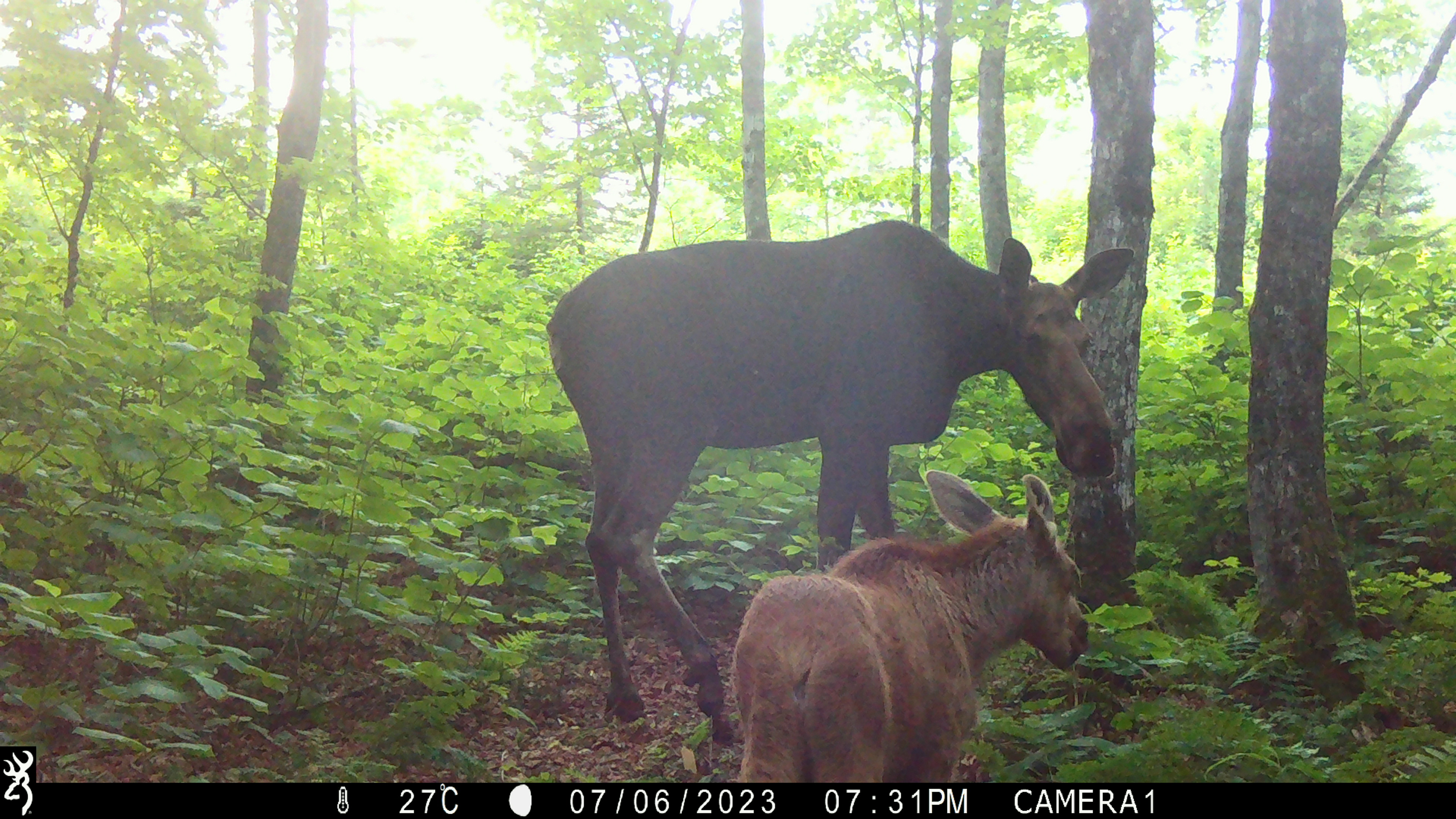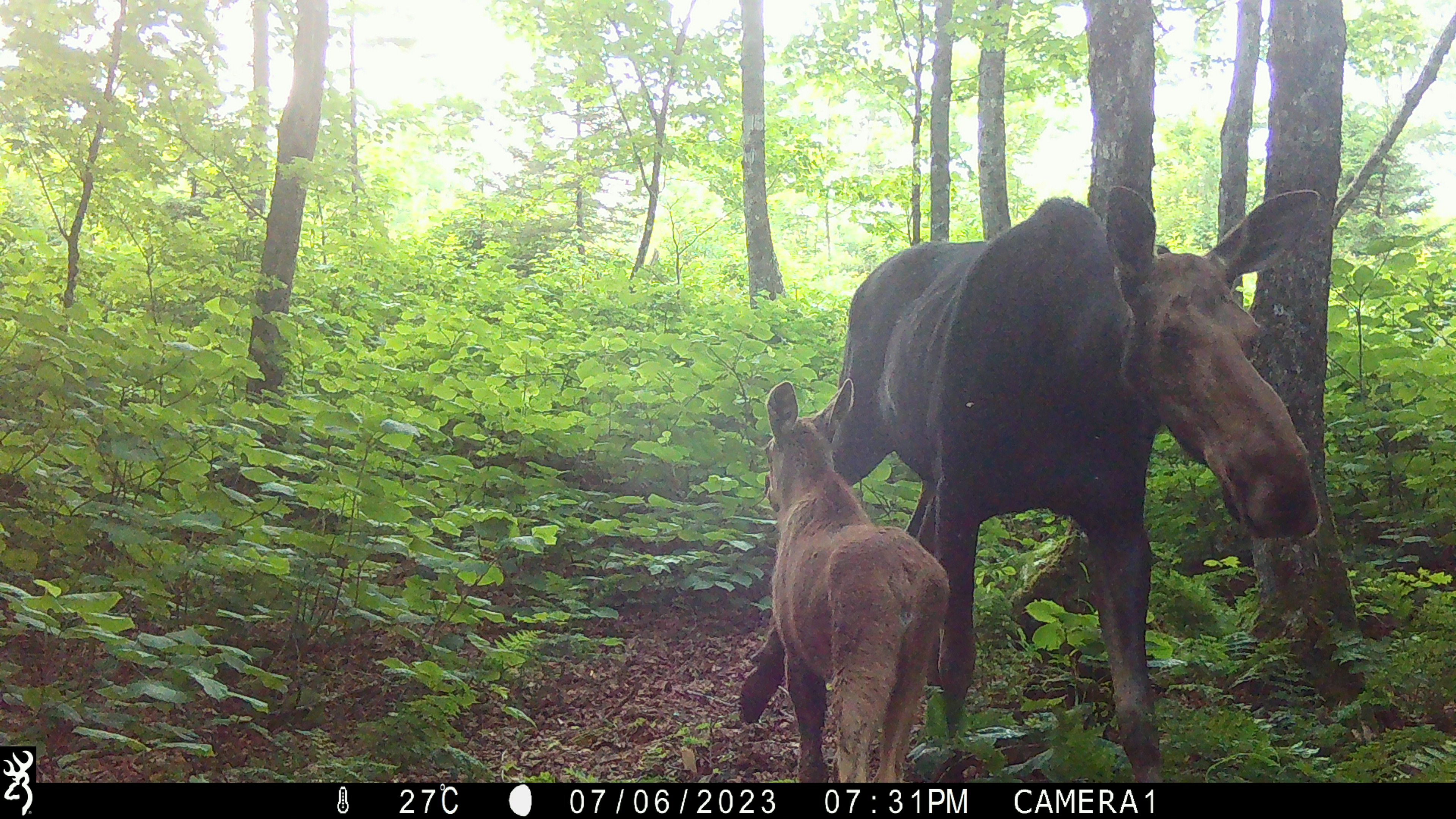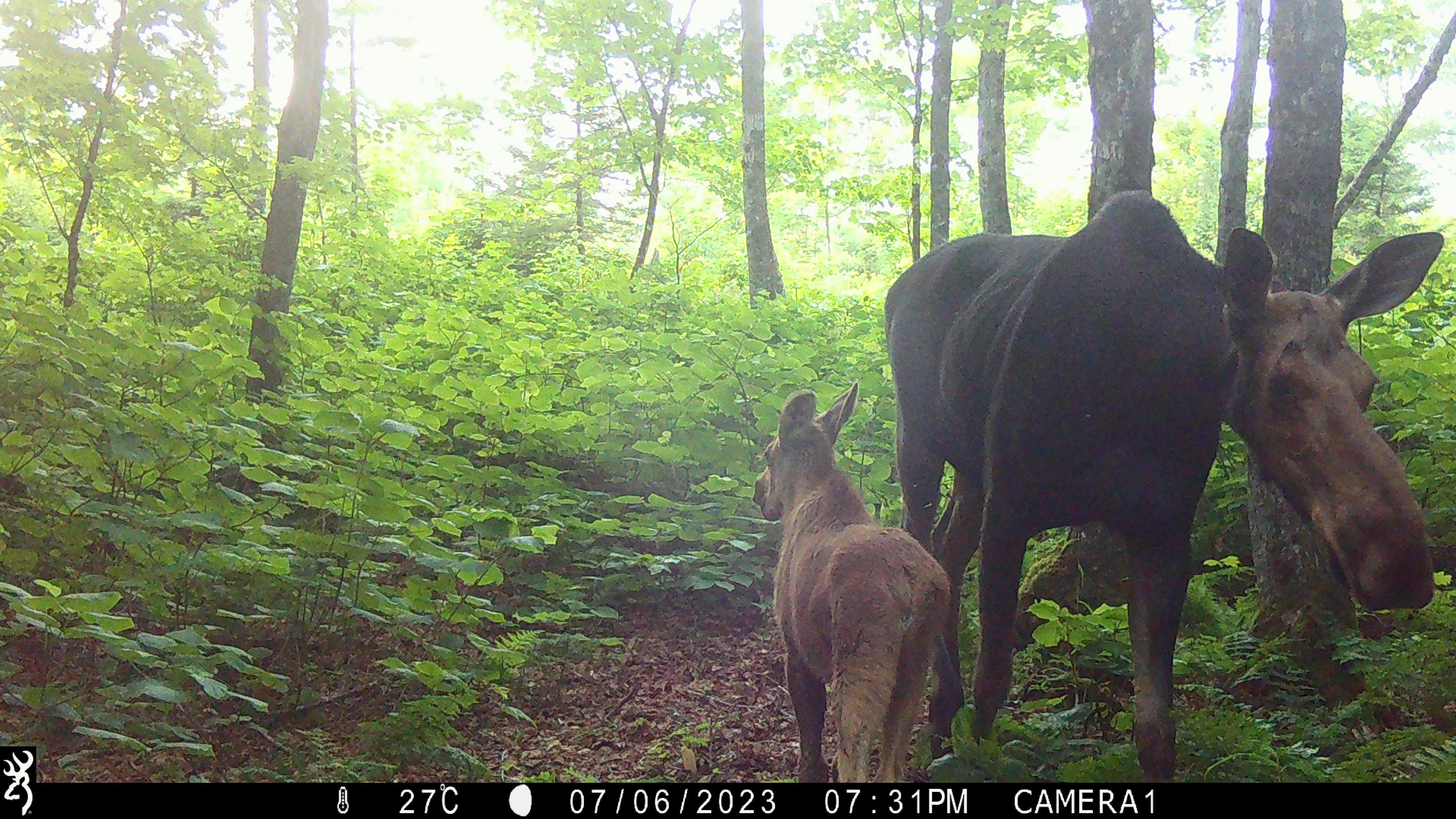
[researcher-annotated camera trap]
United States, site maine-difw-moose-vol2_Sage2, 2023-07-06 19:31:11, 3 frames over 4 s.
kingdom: Animalia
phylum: Chordata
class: Mammalia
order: Artiodactyla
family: Cervidae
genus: Alces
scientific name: Alces alces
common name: moose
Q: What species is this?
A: Moose (Alces alces).